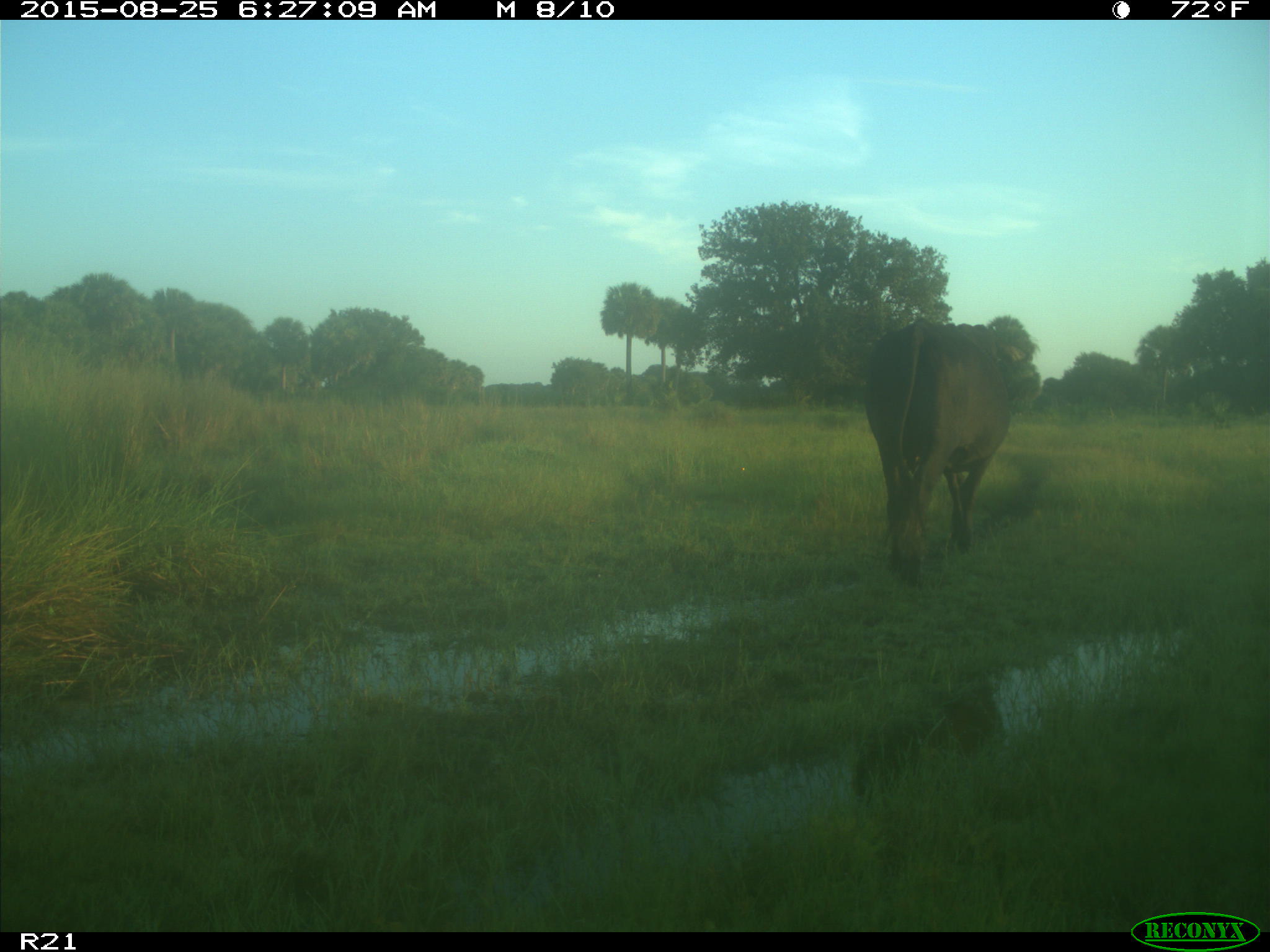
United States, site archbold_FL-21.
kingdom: Animalia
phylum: Chordata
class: Mammalia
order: Artiodactyla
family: Bovidae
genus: Bos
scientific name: Bos taurus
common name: domestic cow